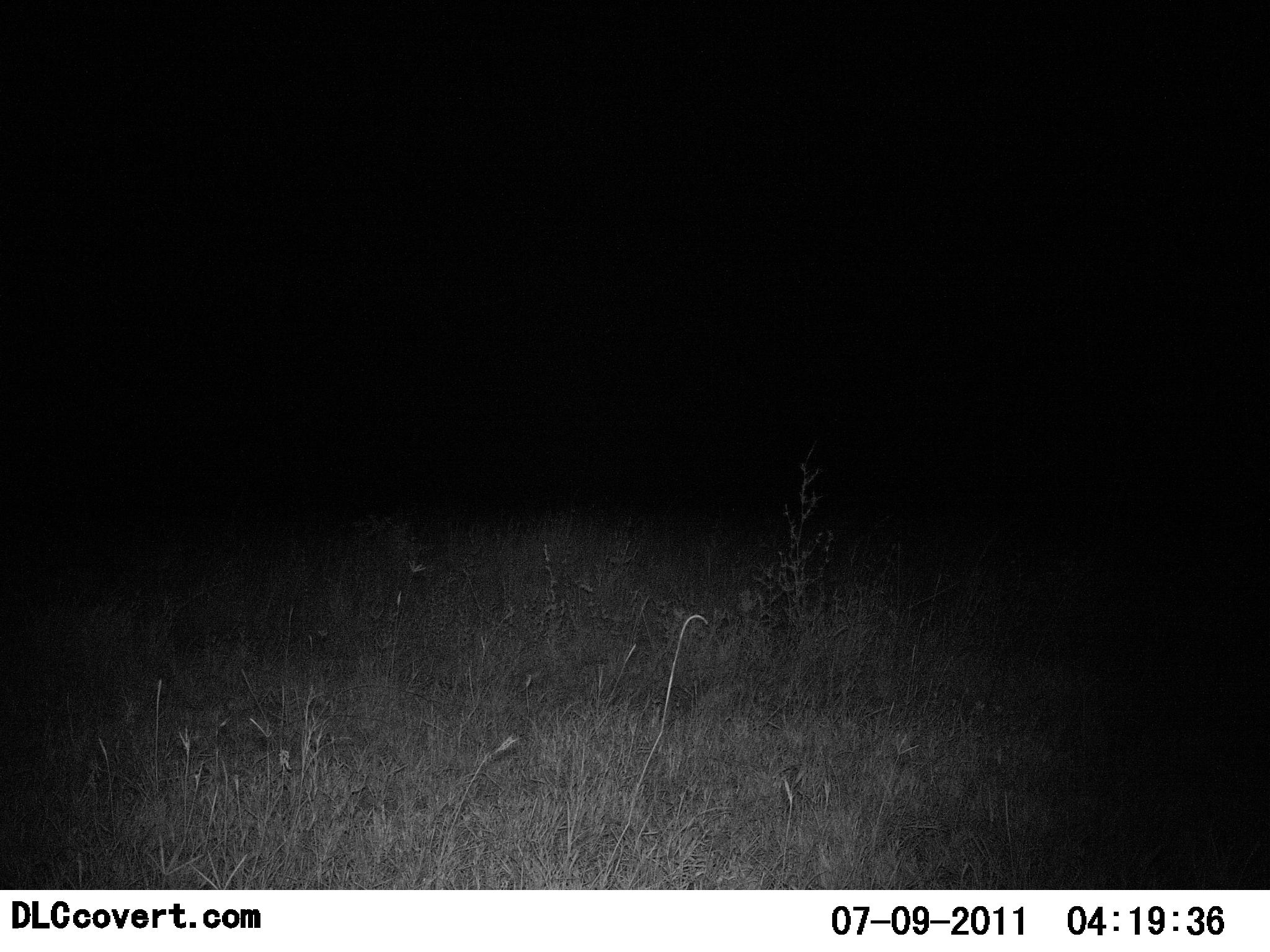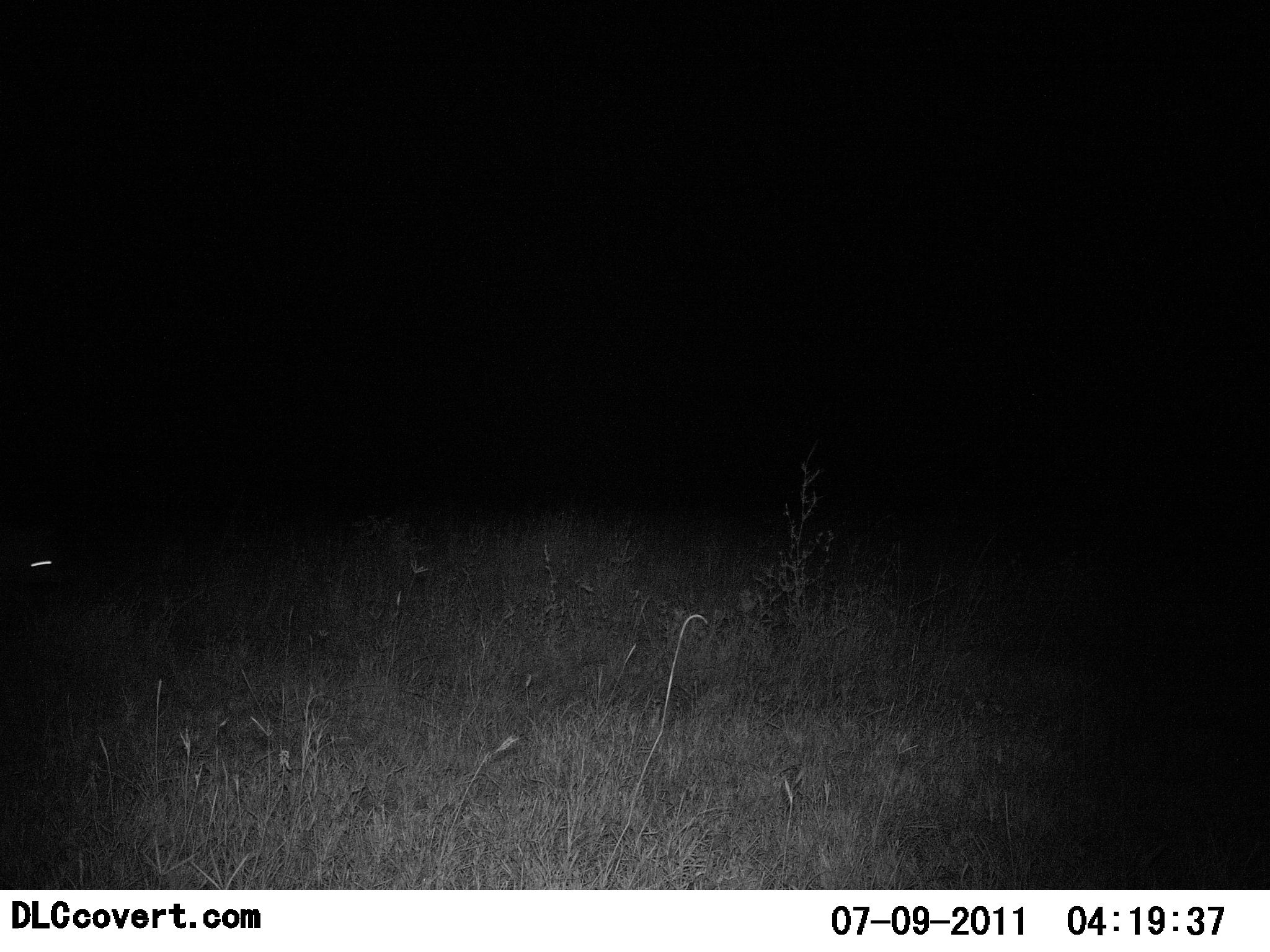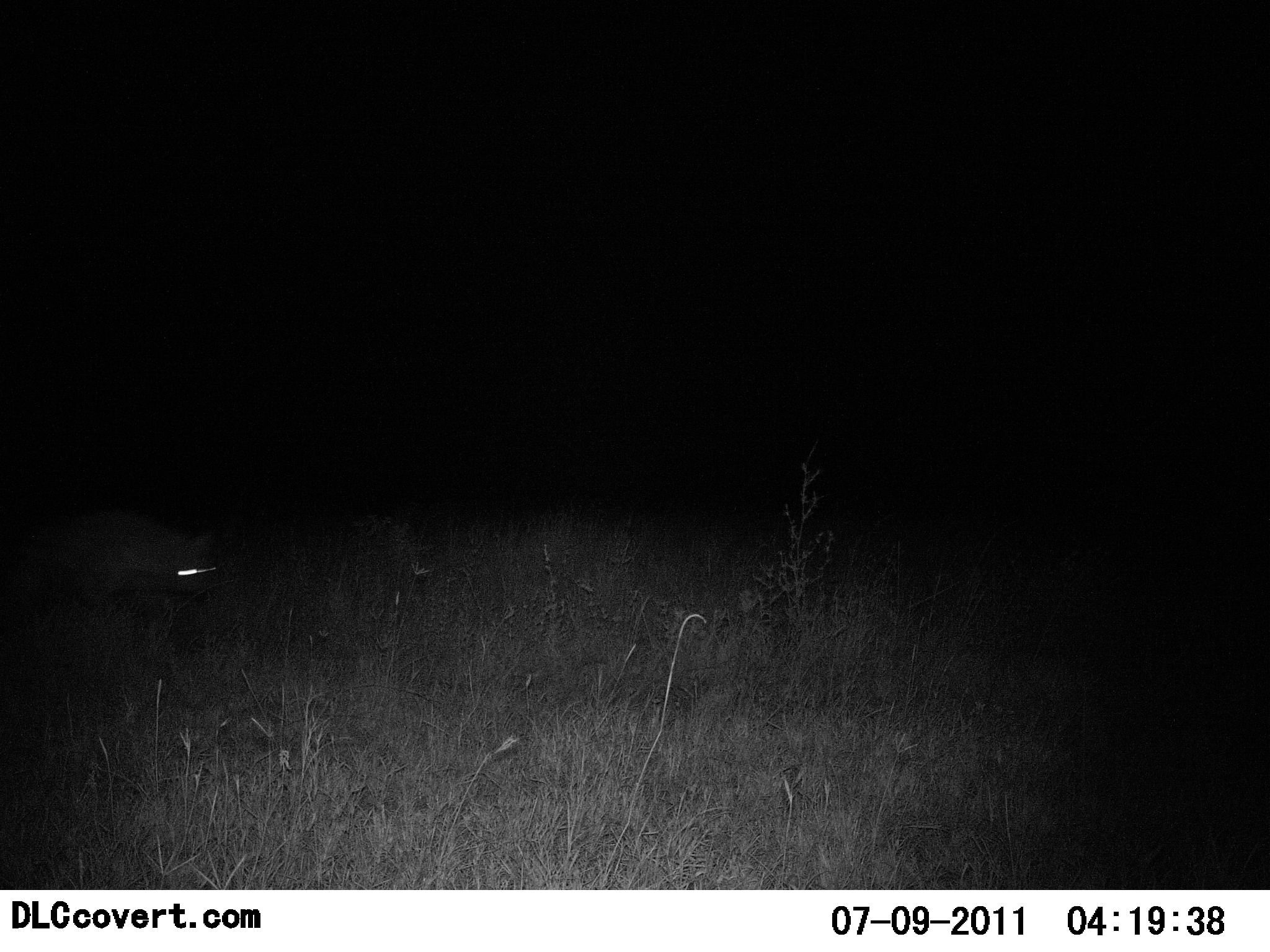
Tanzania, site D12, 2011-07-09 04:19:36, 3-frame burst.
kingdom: Animalia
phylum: Chordata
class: Mammalia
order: Carnivora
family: Hyaenidae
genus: Crocuta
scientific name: Crocuta crocuta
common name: spotted hyena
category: hyenaspotted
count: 1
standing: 0%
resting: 0%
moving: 100%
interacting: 0%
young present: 0%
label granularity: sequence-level